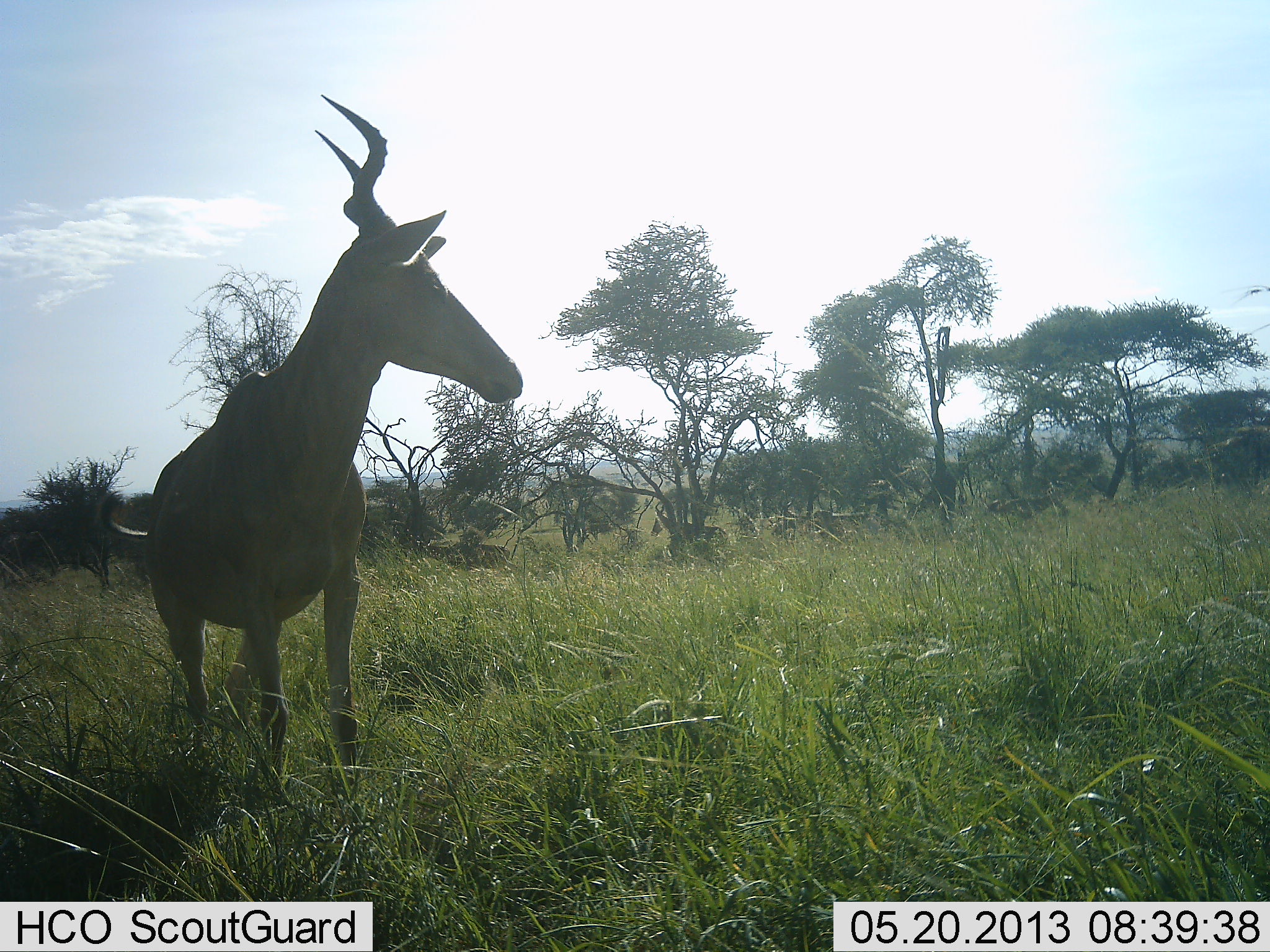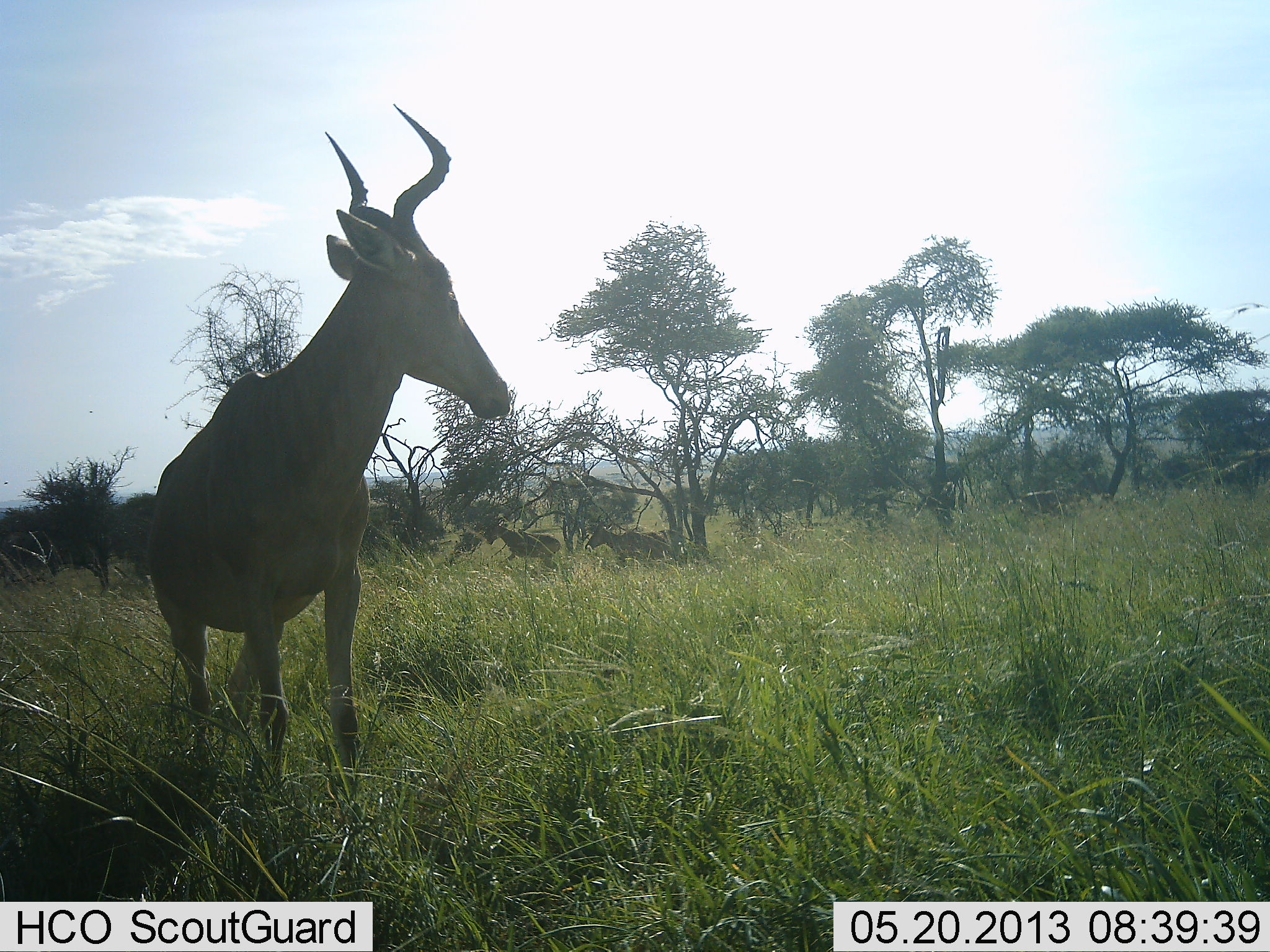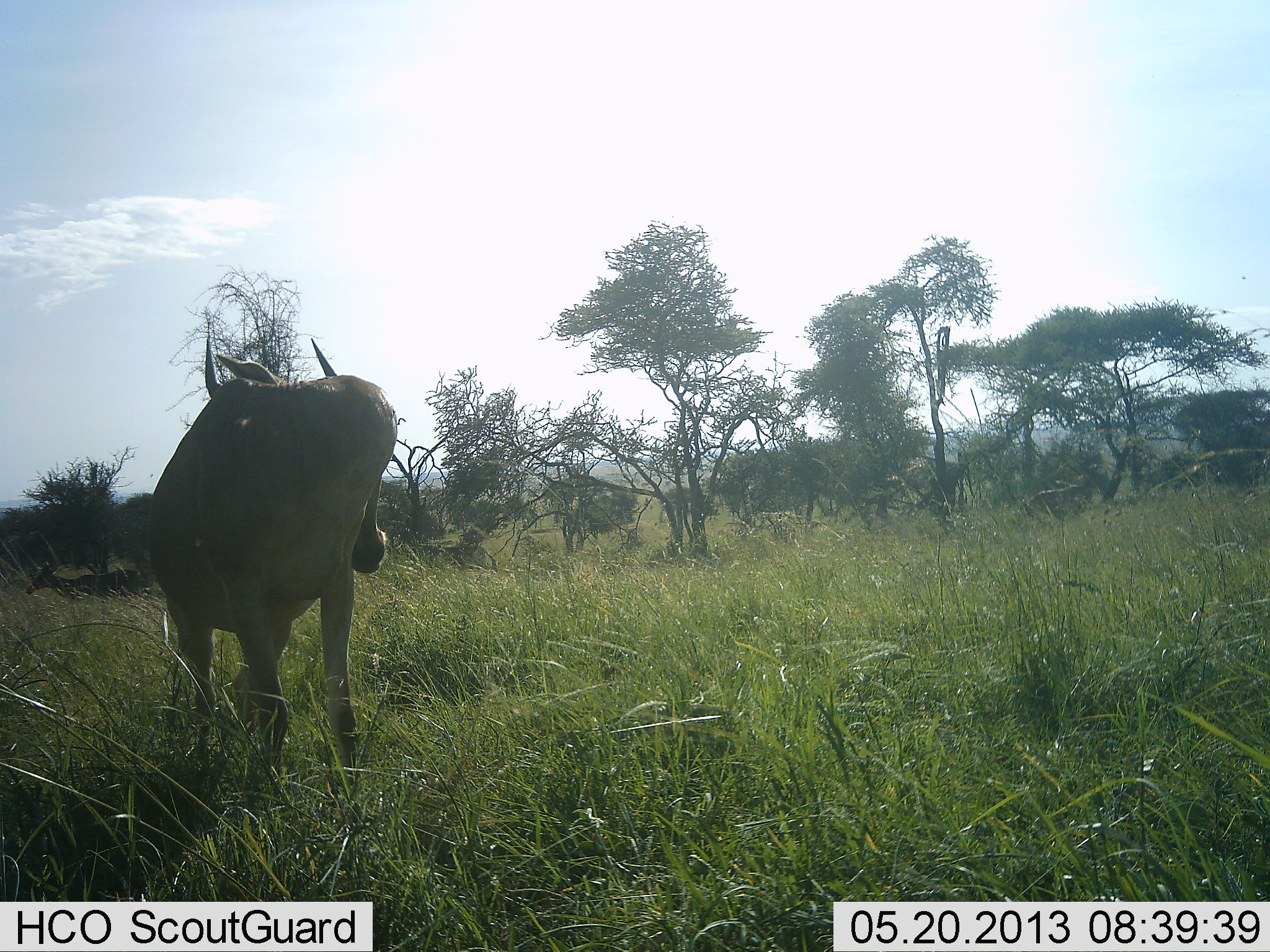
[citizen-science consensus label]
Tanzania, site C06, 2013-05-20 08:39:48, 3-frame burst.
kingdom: Animalia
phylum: Chordata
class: Mammalia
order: Artiodactyla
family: Bovidae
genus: Alcelaphus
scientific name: Alcelaphus buselaphus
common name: hartebeest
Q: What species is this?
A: Hartebeest (Alcelaphus buselaphus).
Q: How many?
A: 3.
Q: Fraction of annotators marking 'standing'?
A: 91%.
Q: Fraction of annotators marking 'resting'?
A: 0%.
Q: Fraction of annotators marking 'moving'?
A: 50%.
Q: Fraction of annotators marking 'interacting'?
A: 0%.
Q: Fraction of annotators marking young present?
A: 0%.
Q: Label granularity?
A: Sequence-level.